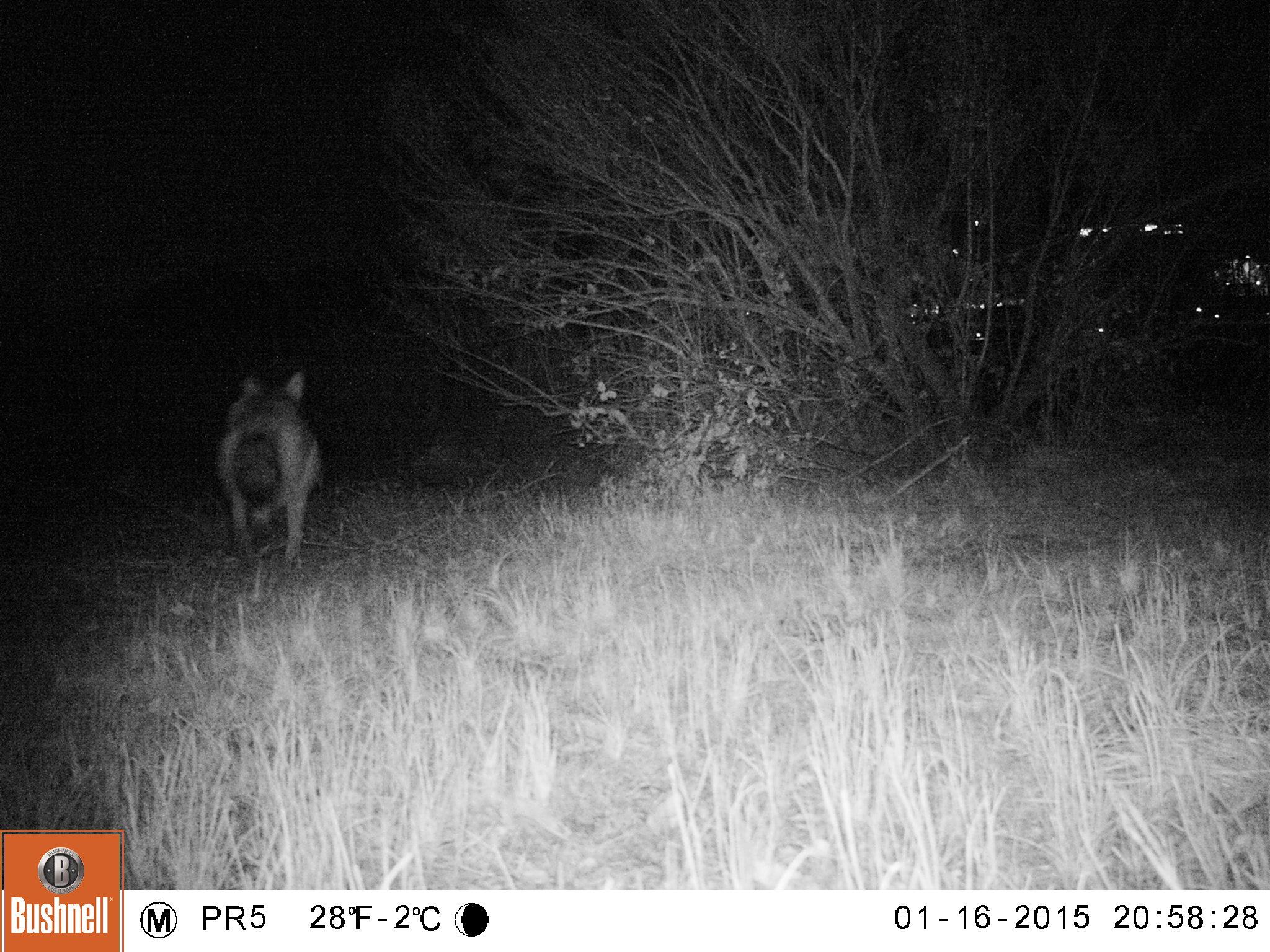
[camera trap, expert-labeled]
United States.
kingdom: Animalia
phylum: Chordata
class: Mammalia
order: Carnivora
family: Canidae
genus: Canis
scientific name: Canis latrans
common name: coyote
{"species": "Coyote (Canis latrans)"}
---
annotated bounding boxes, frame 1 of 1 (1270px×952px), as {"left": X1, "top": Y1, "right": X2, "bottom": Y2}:
Coyote: {"left": 199, "top": 362, "right": 329, "bottom": 575}